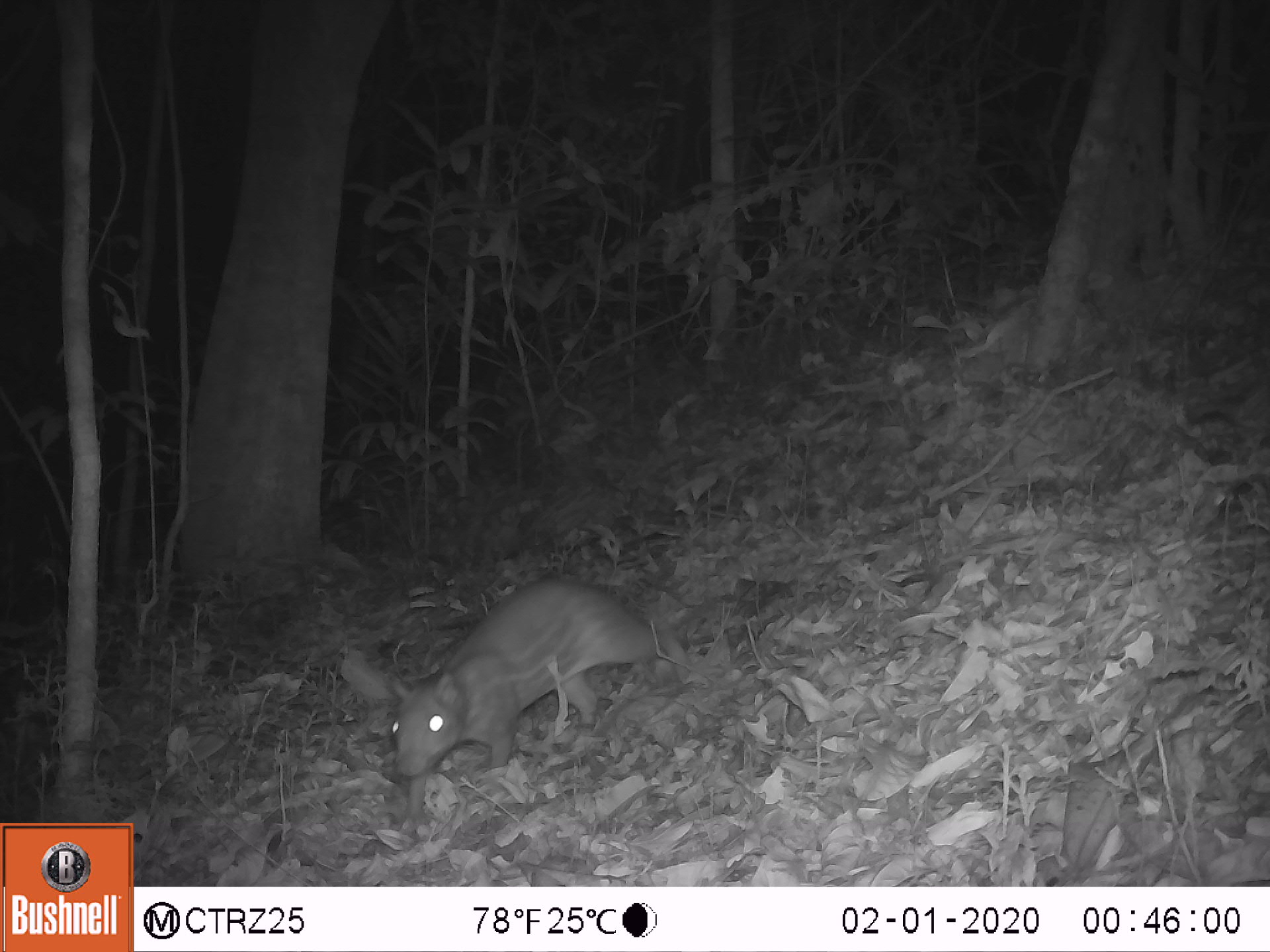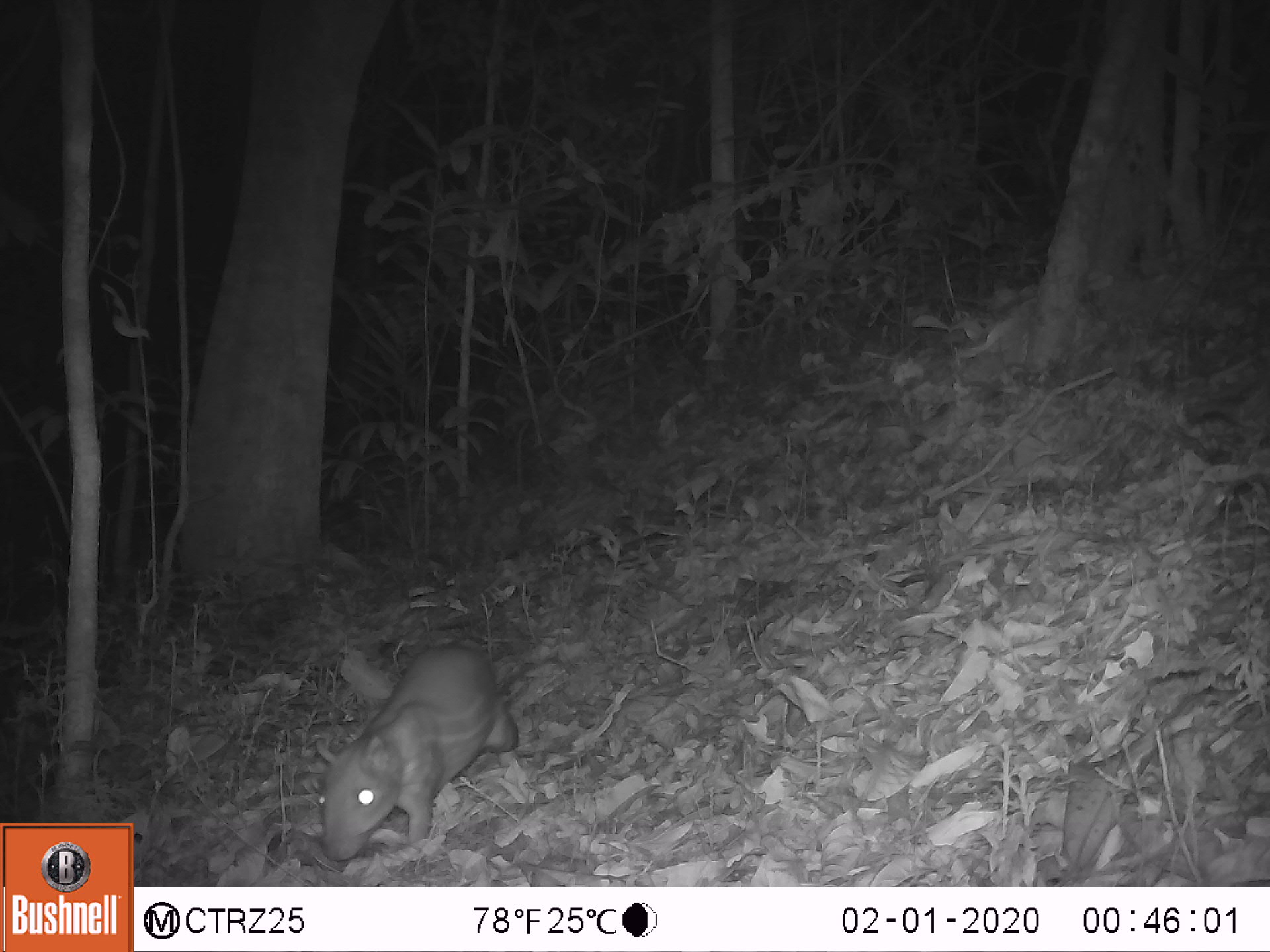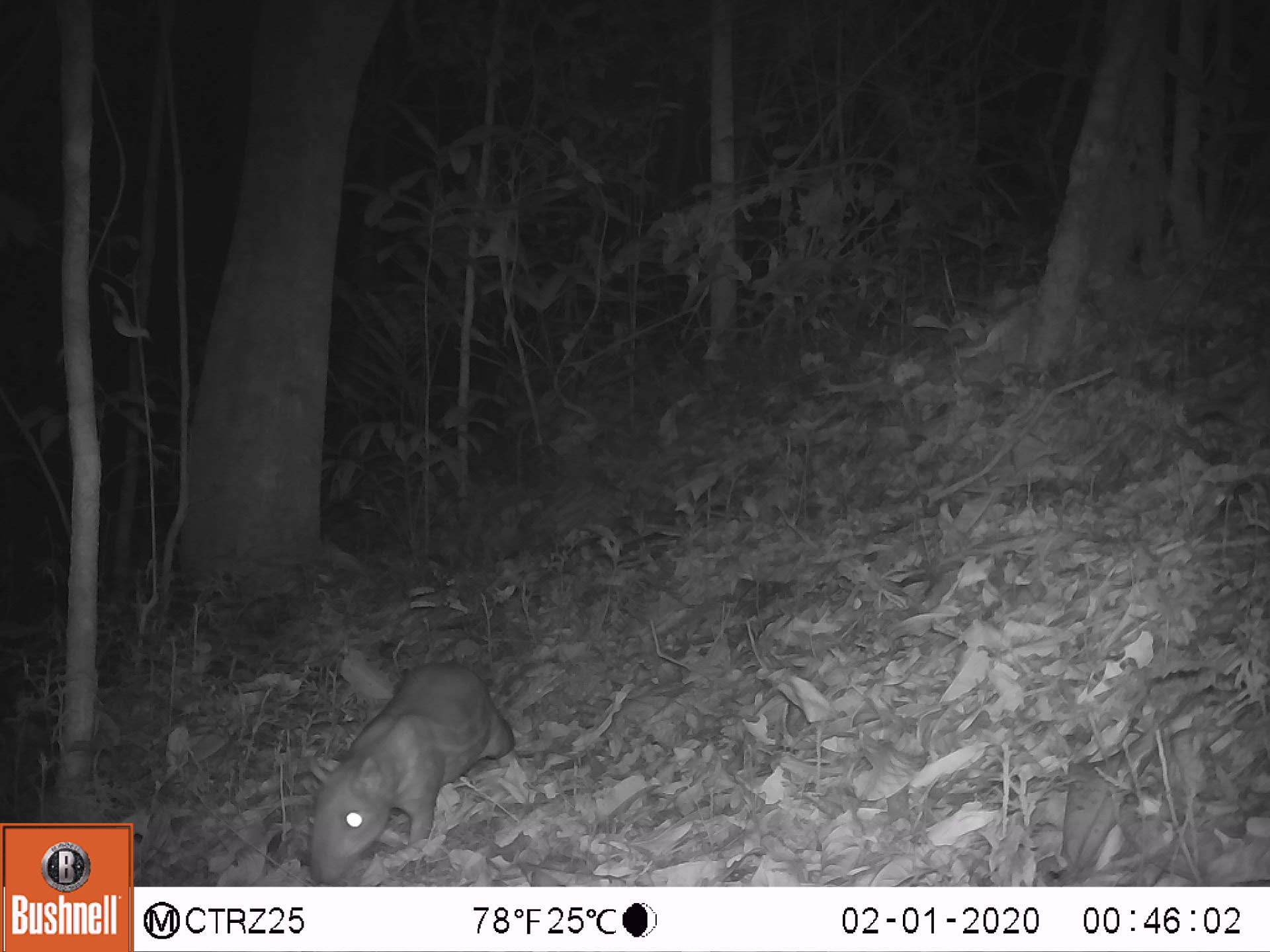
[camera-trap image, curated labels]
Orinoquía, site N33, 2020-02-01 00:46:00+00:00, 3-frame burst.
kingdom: Animalia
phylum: Chordata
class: Mammalia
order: Rodentia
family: Cuniculidae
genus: Cuniculus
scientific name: Cuniculus paca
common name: spotted paca